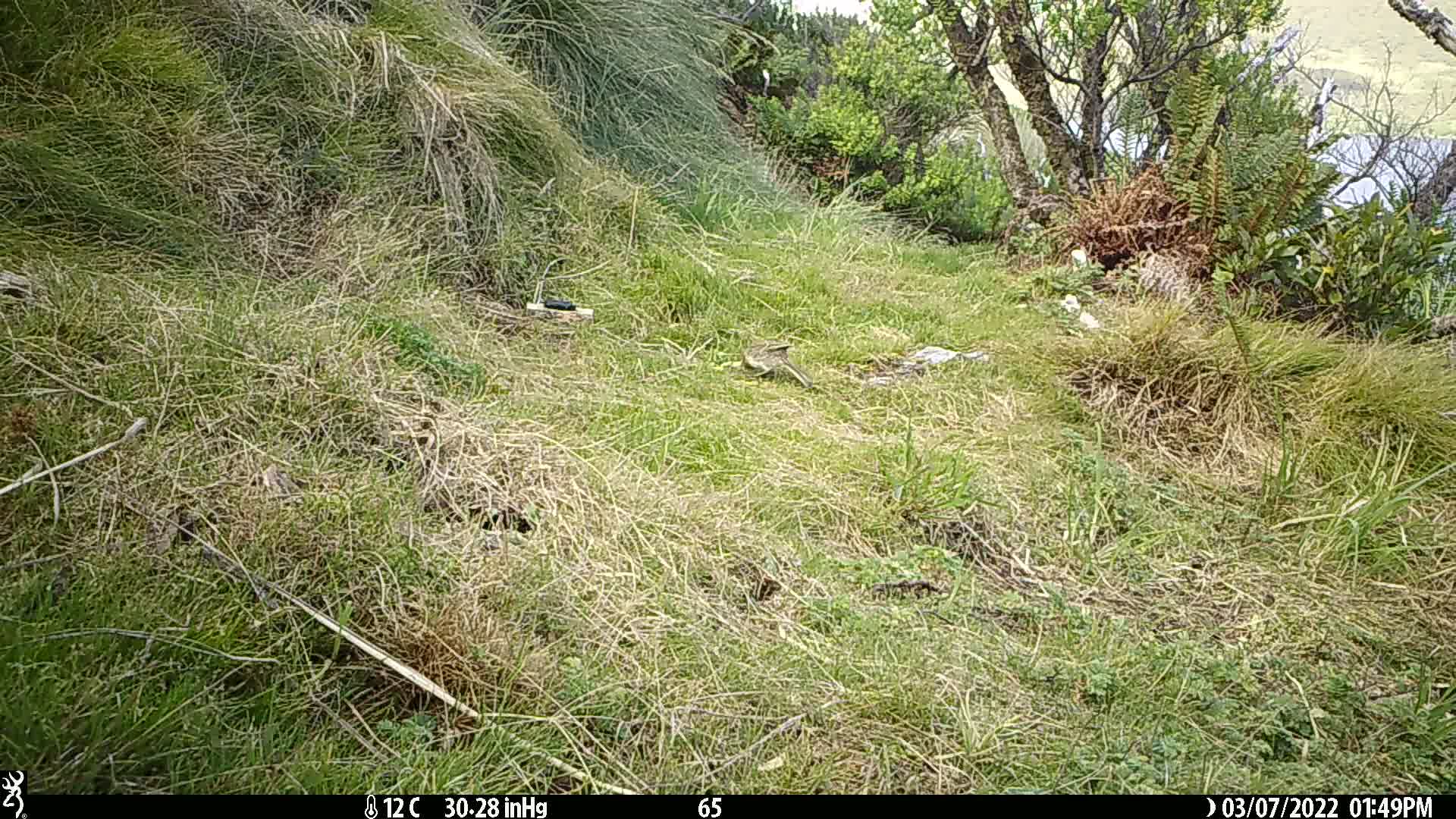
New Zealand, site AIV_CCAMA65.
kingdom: Animalia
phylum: Chordata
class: Aves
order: Passeriformes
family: Motacillidae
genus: Anthus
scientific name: Anthus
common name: pipit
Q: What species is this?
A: Pipit (Anthus).